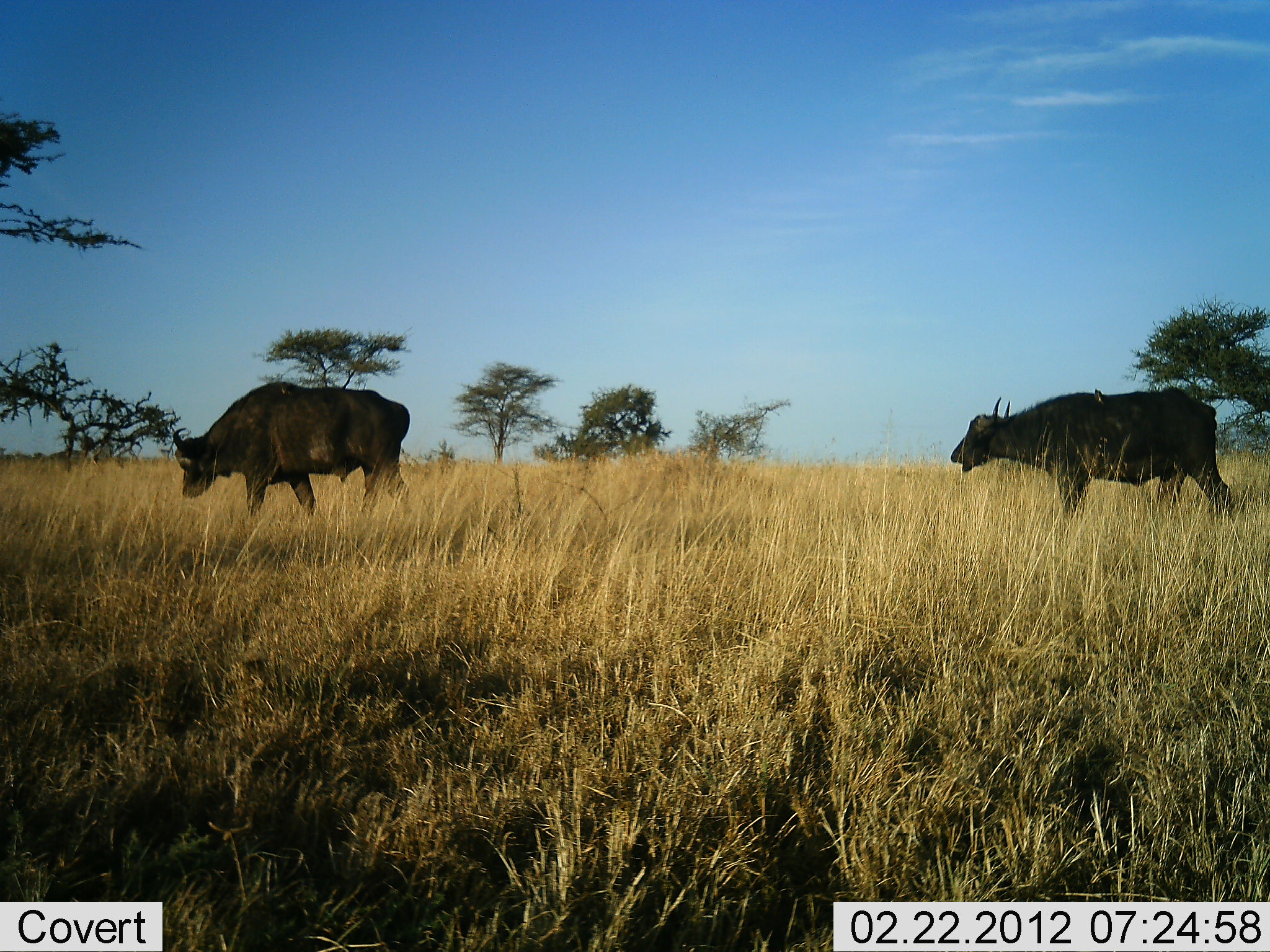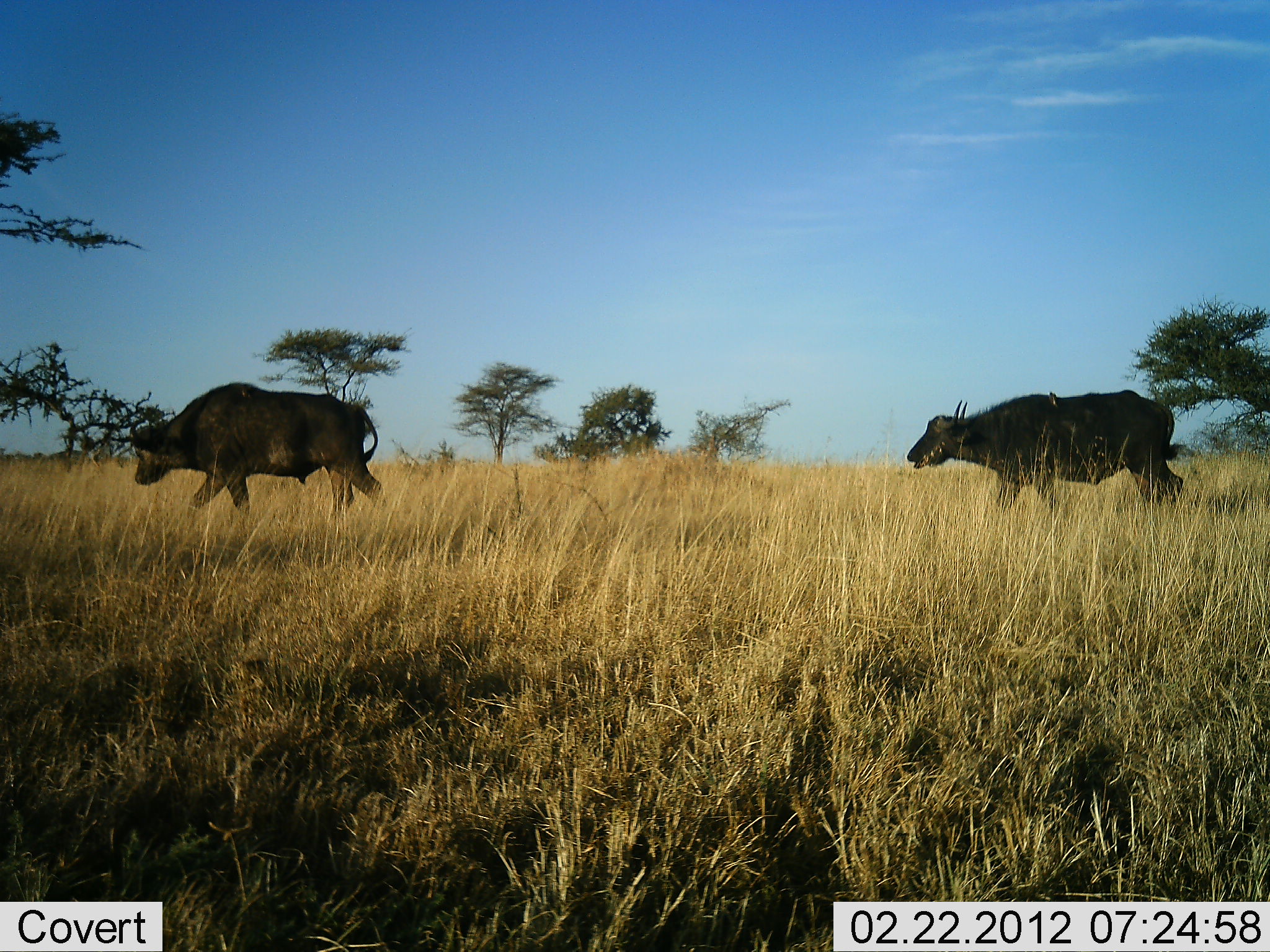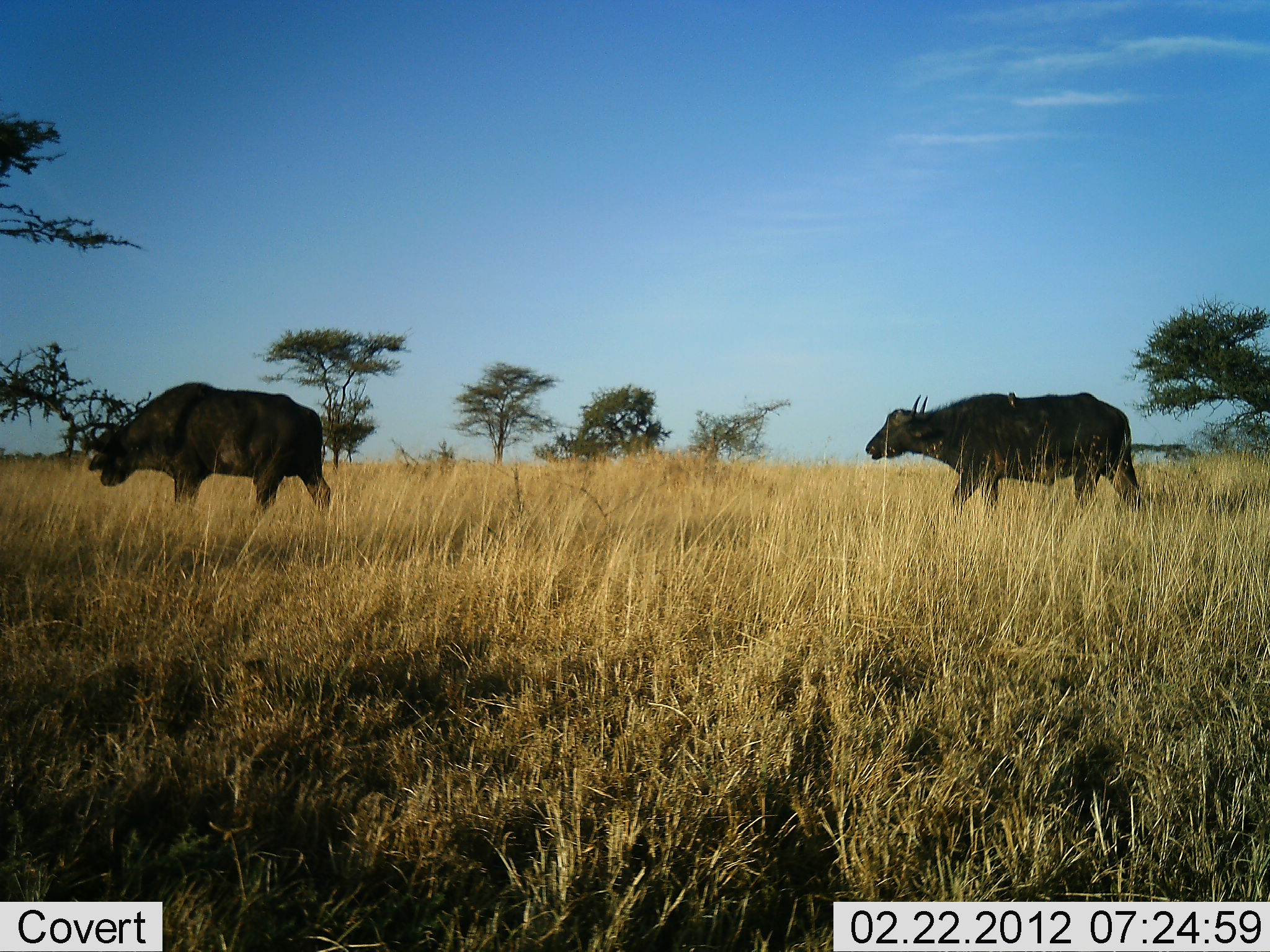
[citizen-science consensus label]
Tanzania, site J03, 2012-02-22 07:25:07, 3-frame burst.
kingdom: Animalia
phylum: Chordata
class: Mammalia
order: Artiodactyla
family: Bovidae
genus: Syncerus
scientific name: Syncerus caffer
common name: cape buffalo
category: buffalo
Buffalo (cape buffalo) (Syncerus caffer), count 2. Behavior (volunteer vote fractions): standing 0%, resting 0%, moving 100%, interacting 0%. Young present (vote fraction): 0%. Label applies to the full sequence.